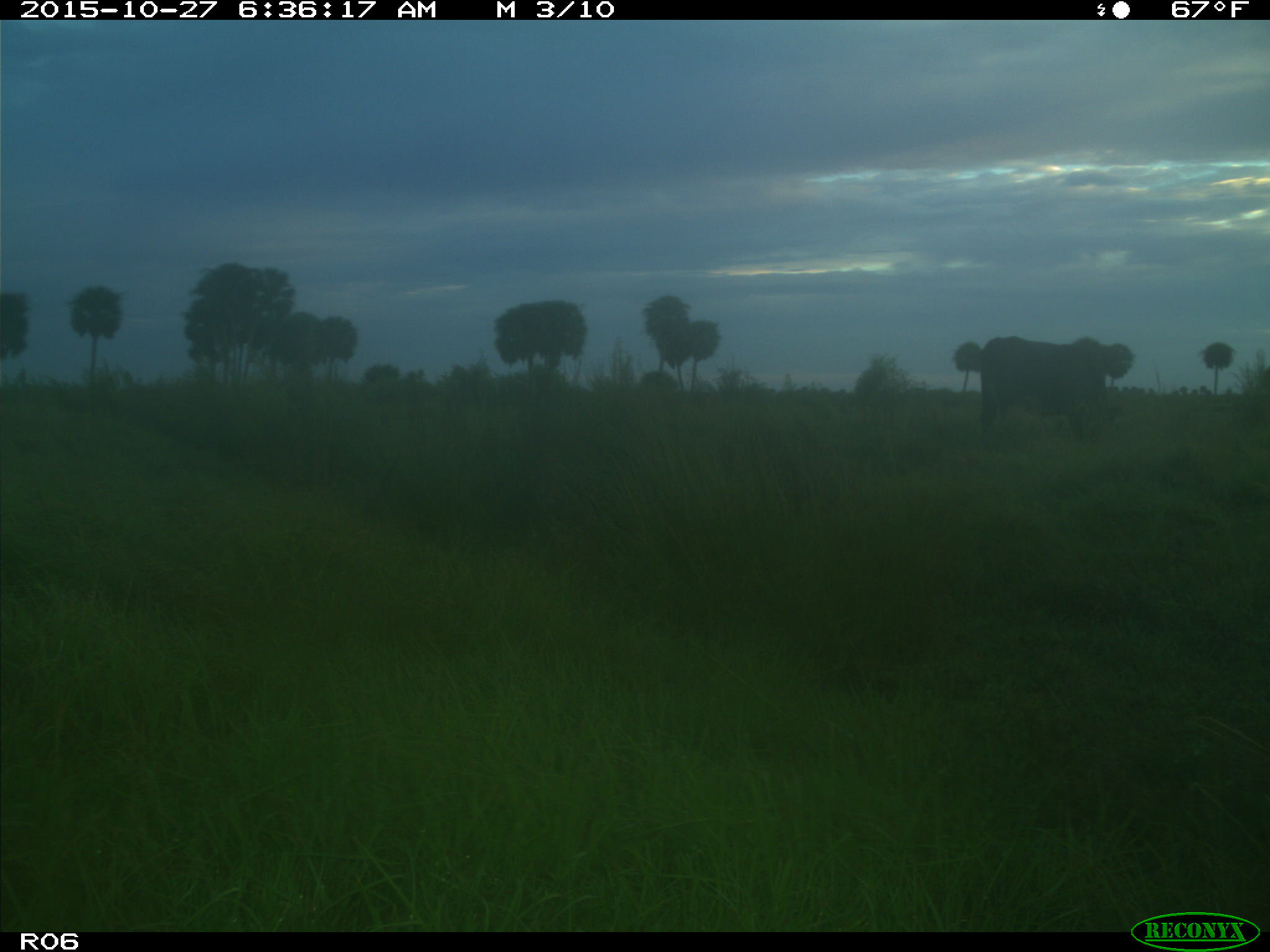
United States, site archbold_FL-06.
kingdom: Animalia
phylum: Chordata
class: Mammalia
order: Artiodactyla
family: Bovidae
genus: Bos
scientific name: Bos taurus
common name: domestic cow